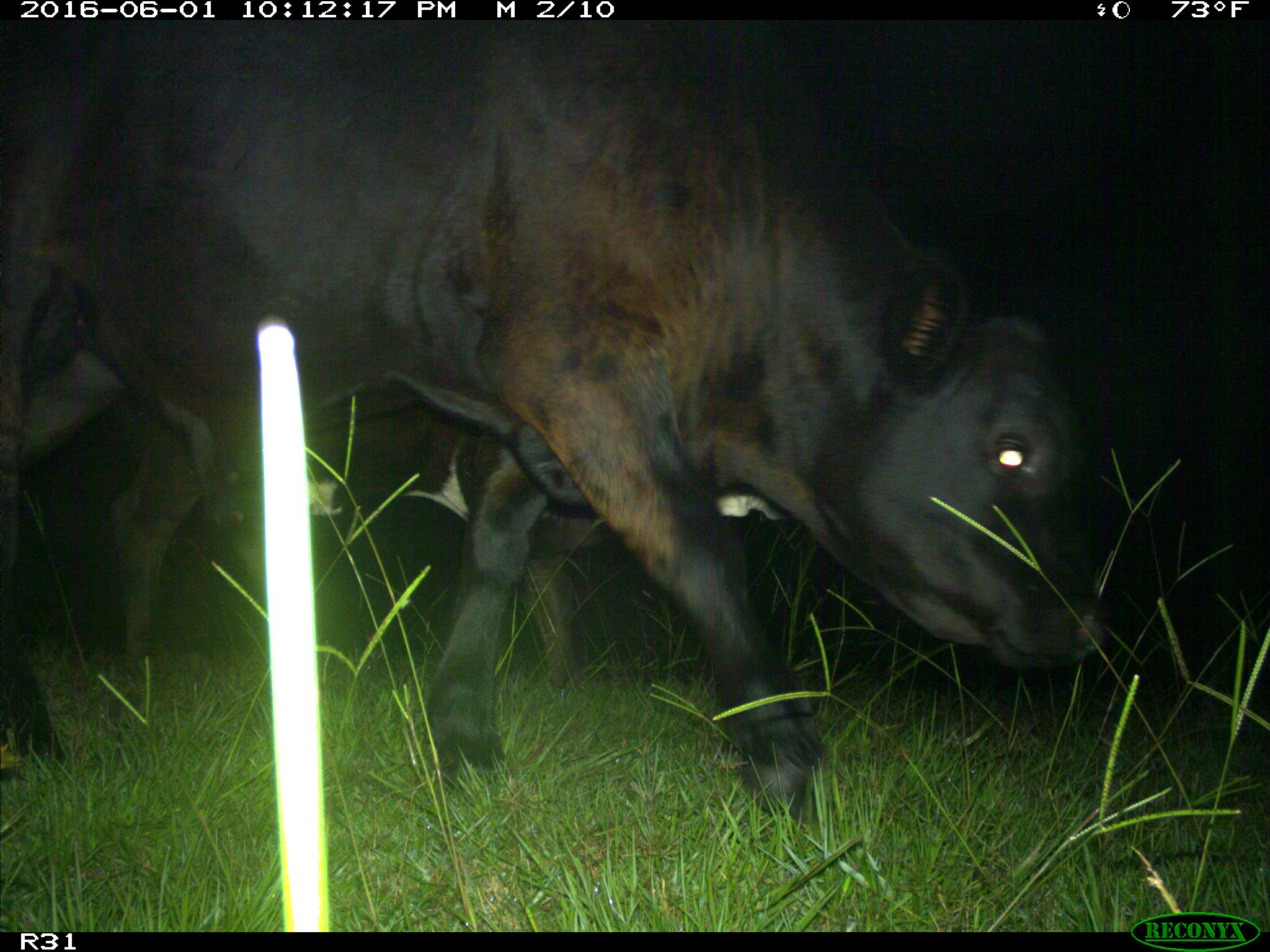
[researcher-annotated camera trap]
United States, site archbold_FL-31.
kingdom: Animalia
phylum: Chordata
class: Mammalia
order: Artiodactyla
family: Bovidae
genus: Bos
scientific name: Bos taurus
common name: domestic cow